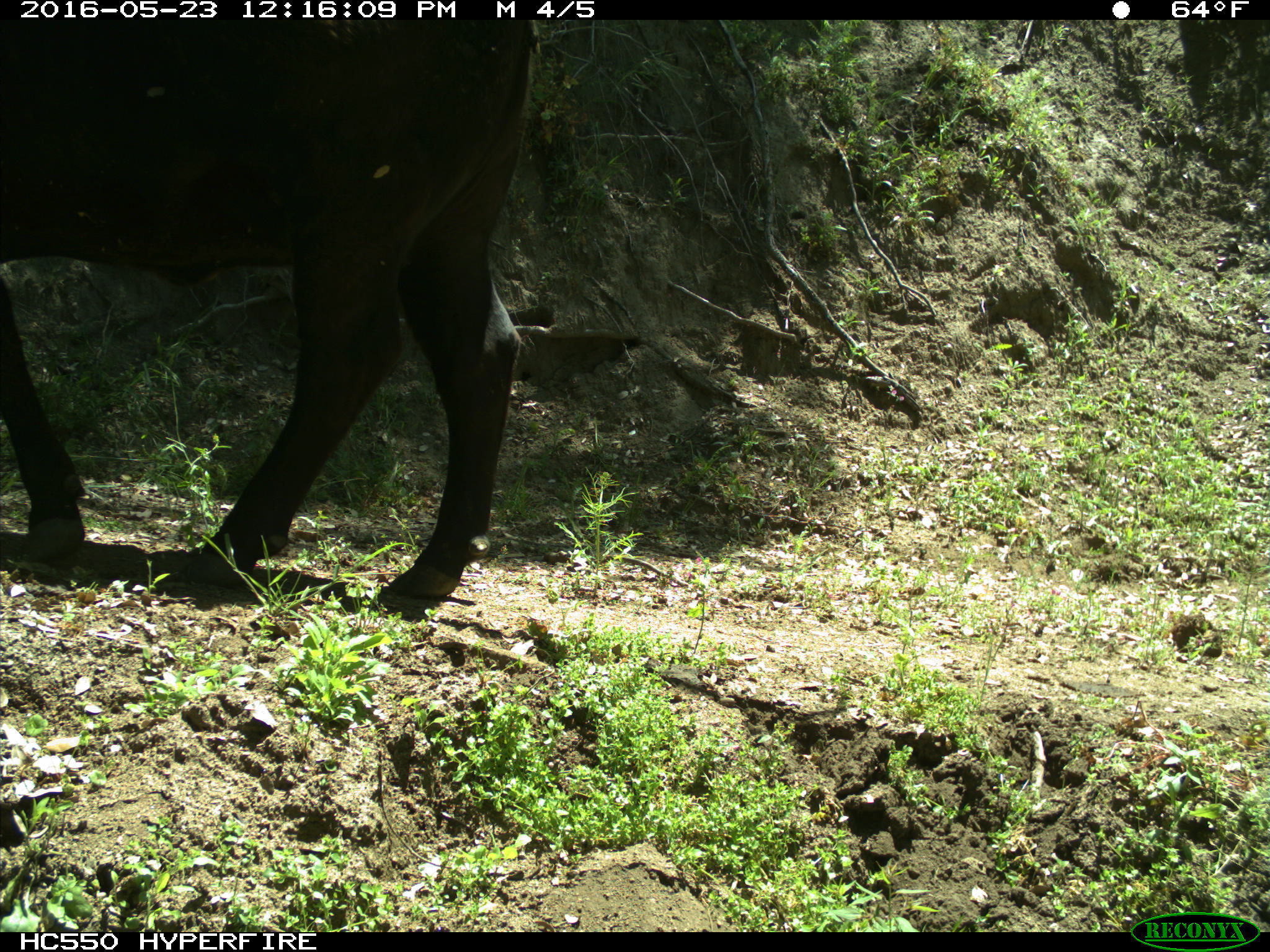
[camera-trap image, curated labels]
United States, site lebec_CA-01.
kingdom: Animalia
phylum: Chordata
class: Mammalia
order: Artiodactyla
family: Bovidae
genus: Bos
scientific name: Bos taurus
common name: domestic cow